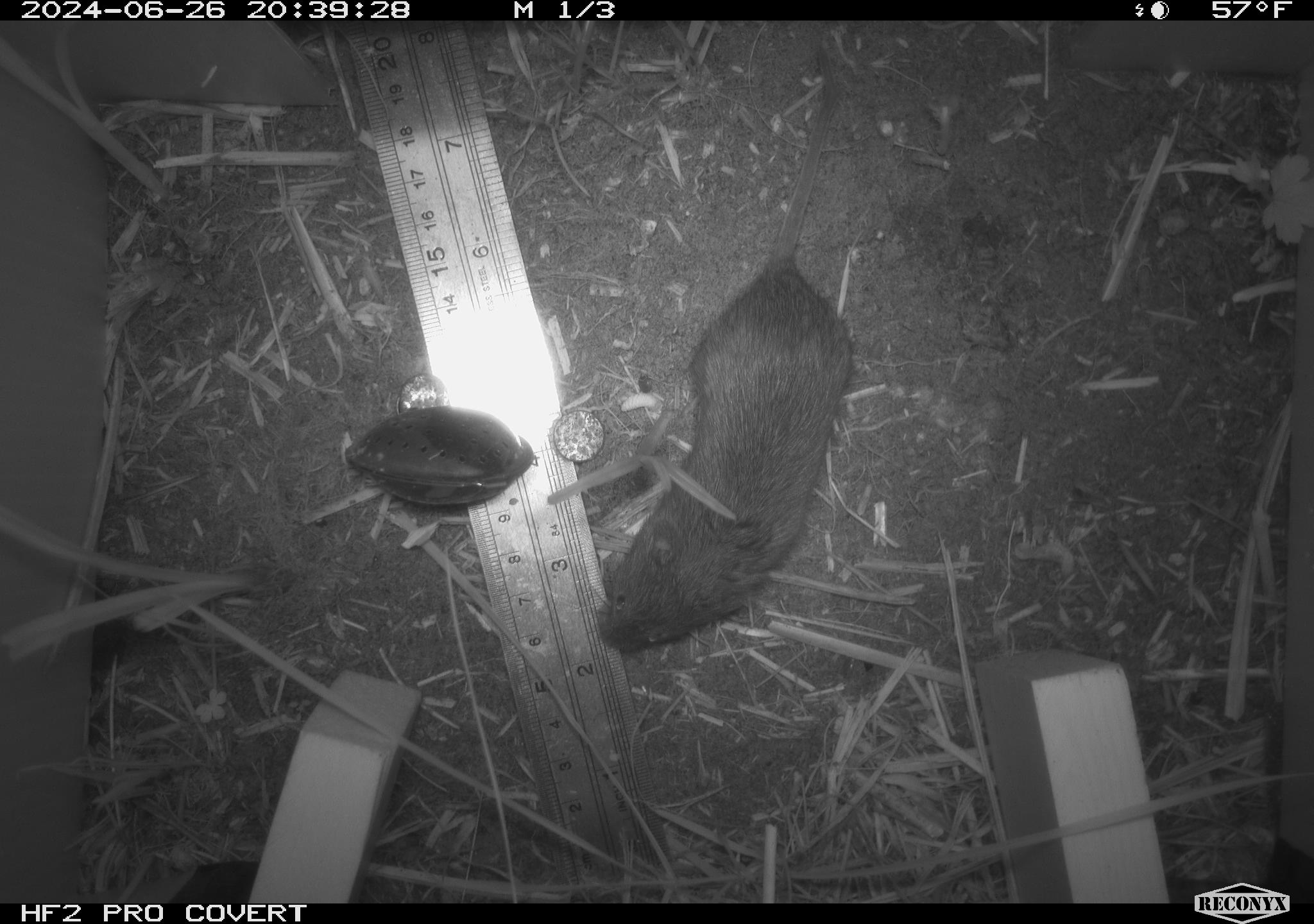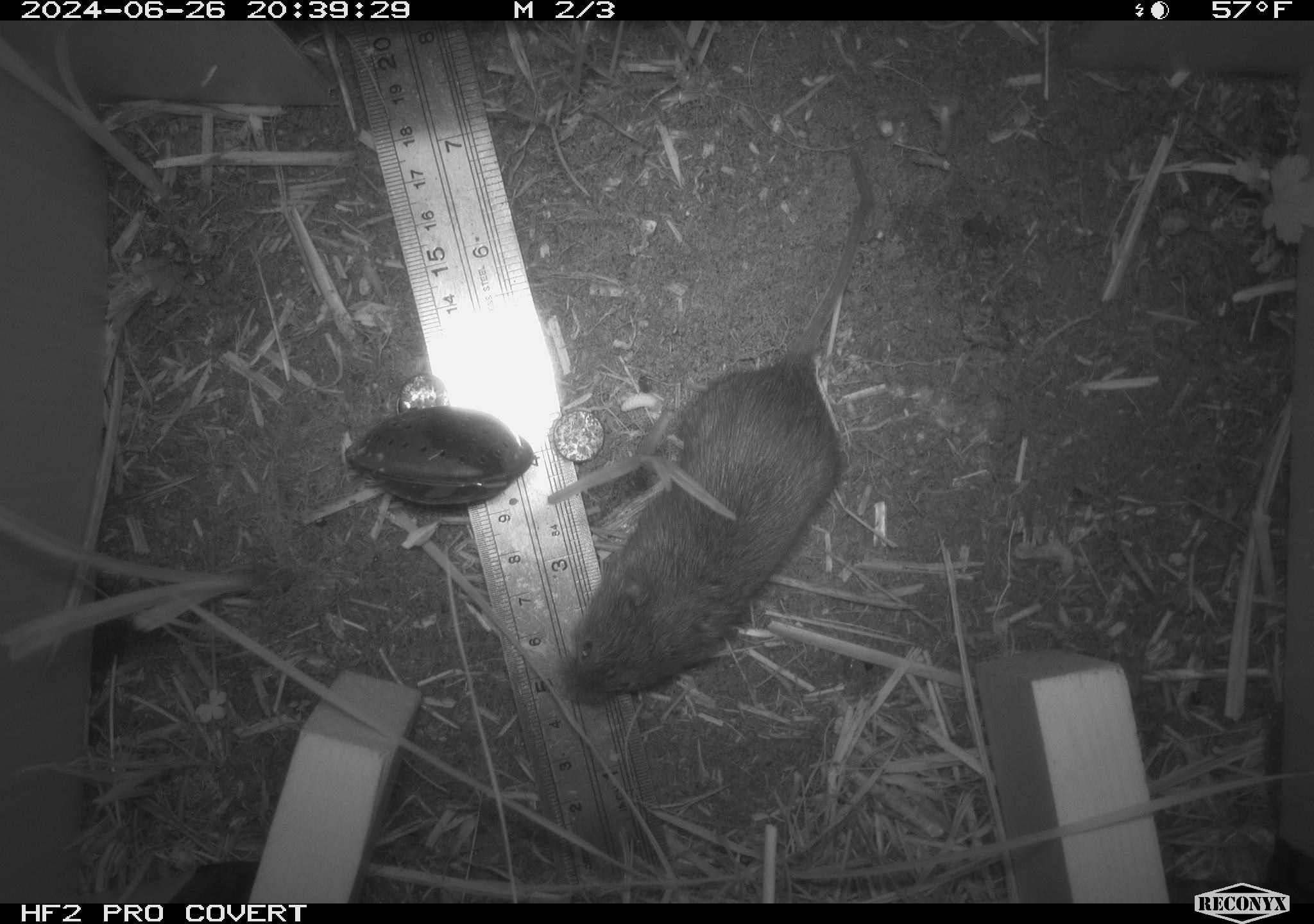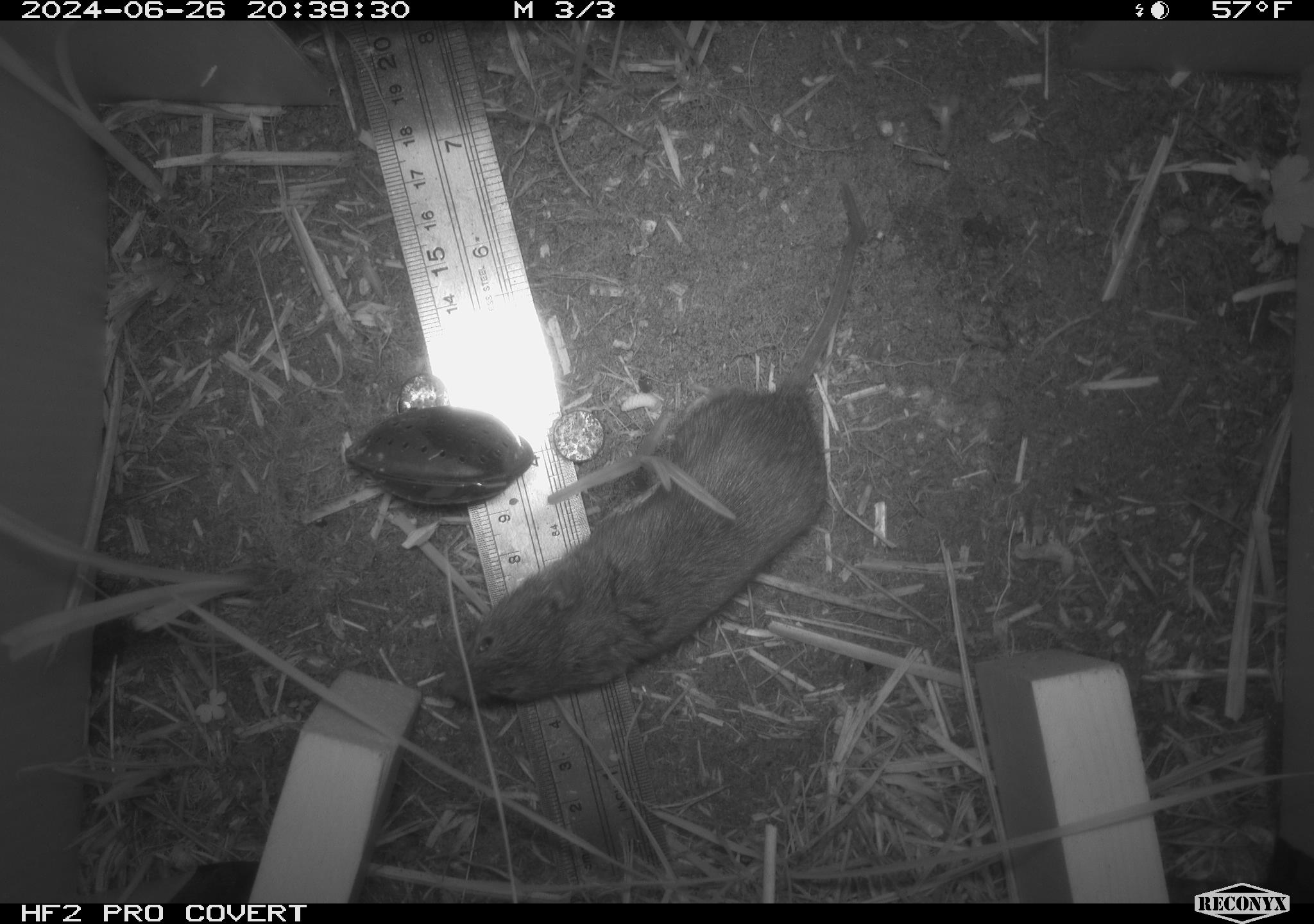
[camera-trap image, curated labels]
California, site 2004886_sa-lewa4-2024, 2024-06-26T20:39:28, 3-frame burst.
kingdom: Animalia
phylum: Chordata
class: Mammalia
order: Rodentia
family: Cricetidae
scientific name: Arvicolinae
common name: voles, lemmings, and muskrats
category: arvicolinae subfamily